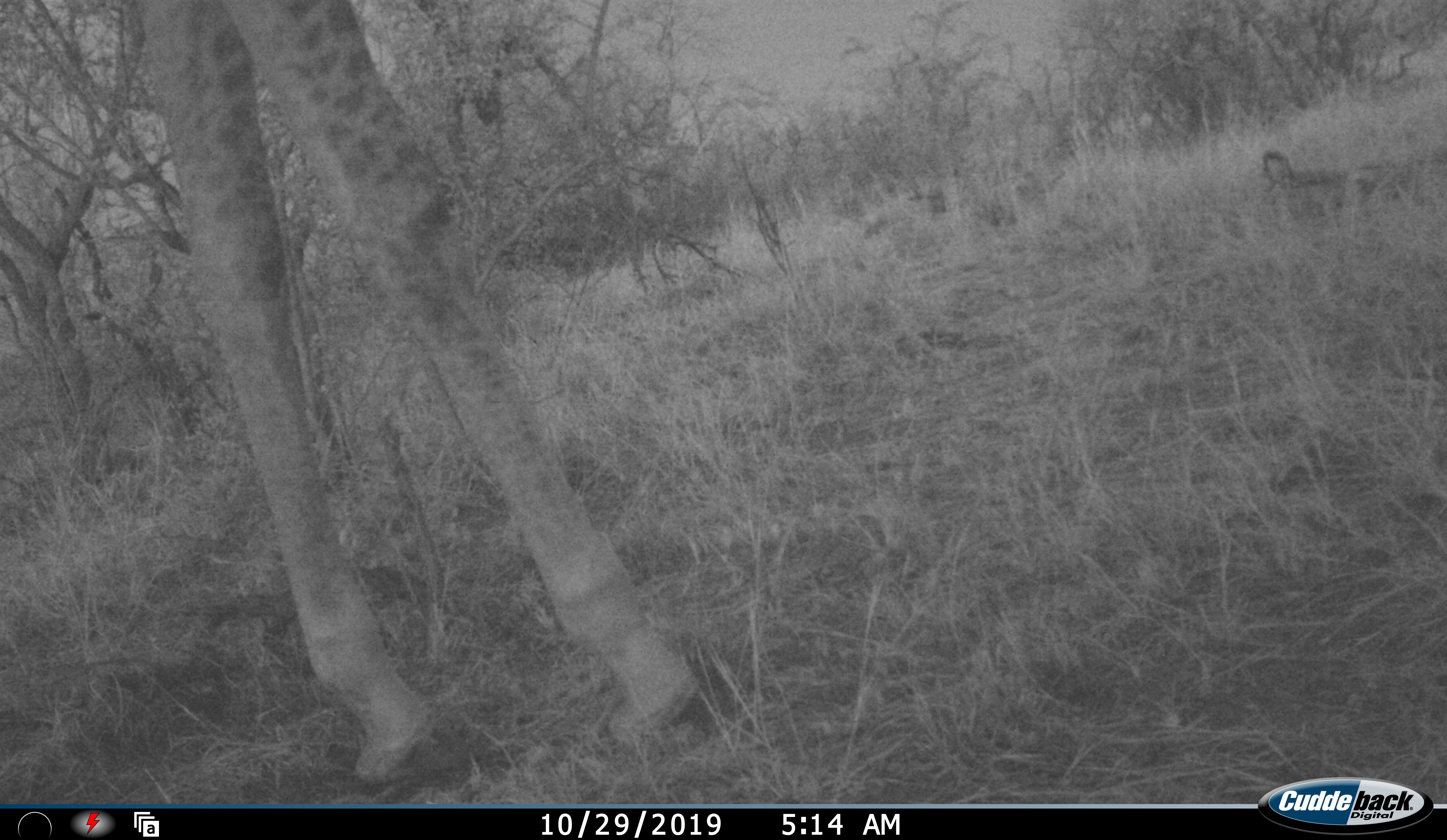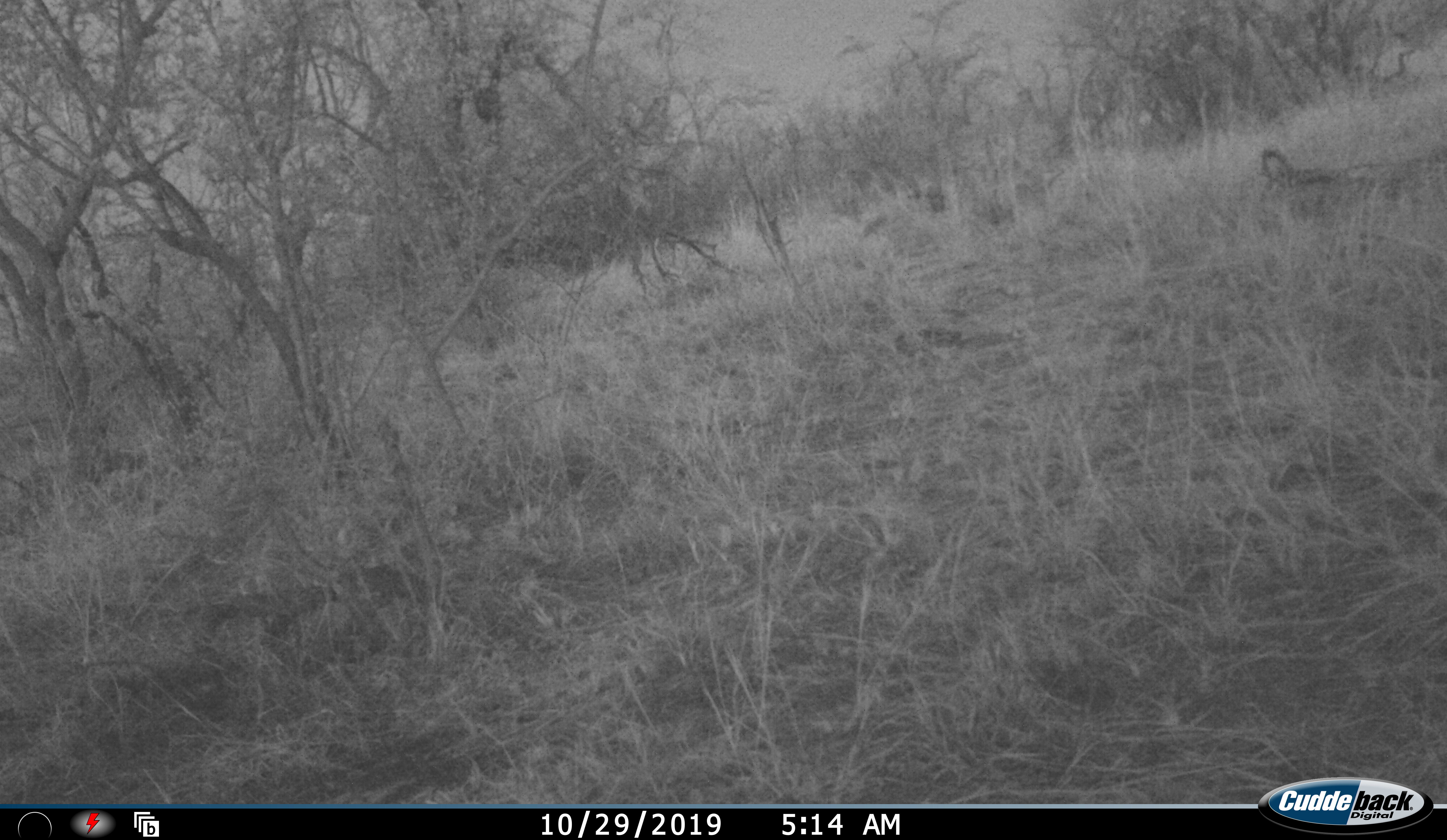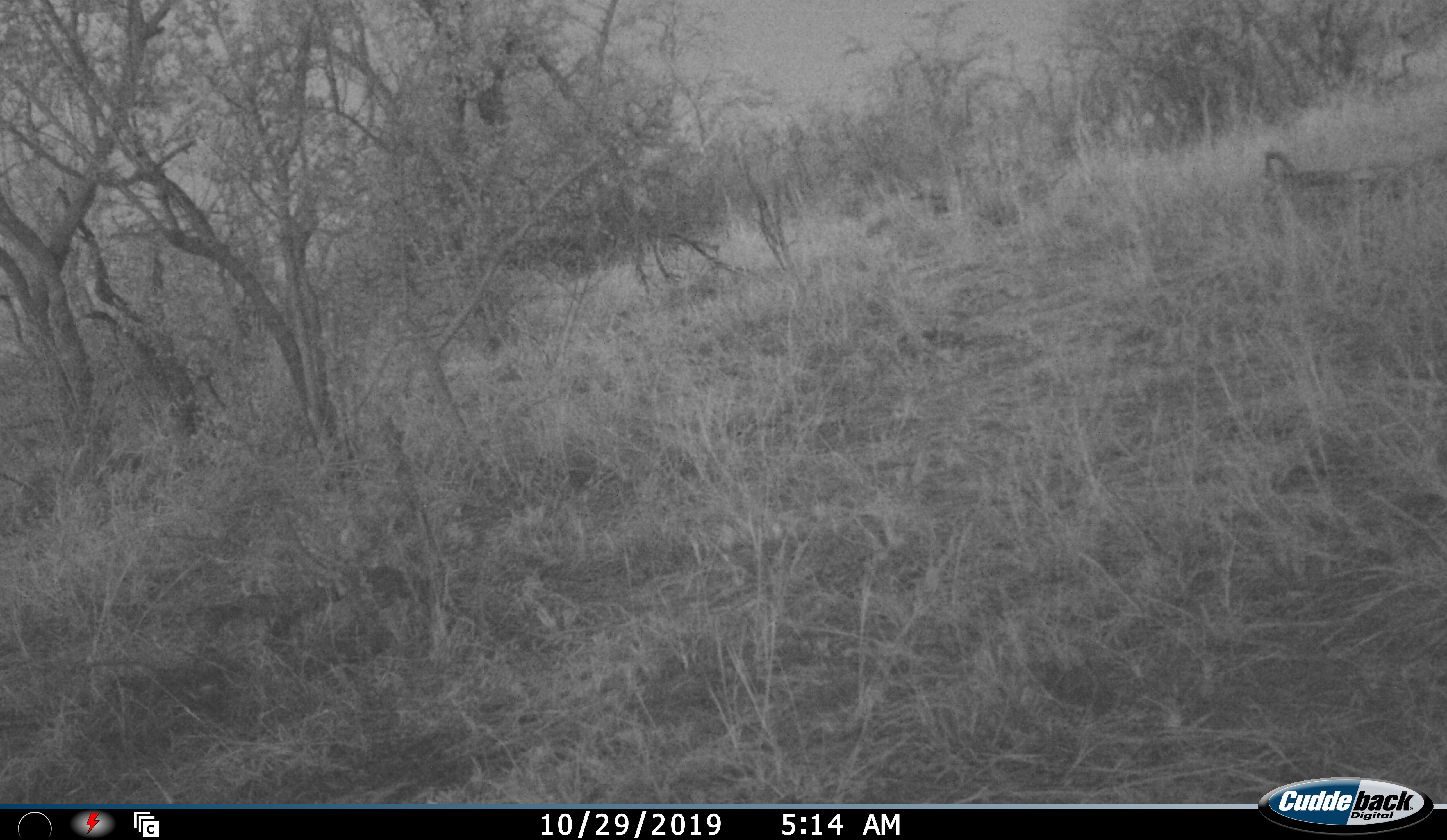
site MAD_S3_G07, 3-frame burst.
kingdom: Animalia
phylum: Chordata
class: Mammalia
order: Artiodactyla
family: Giraffidae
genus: Giraffa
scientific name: Giraffa camelopardalis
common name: giraffe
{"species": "giraffe (Giraffa camelopardalis)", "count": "1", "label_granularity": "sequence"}